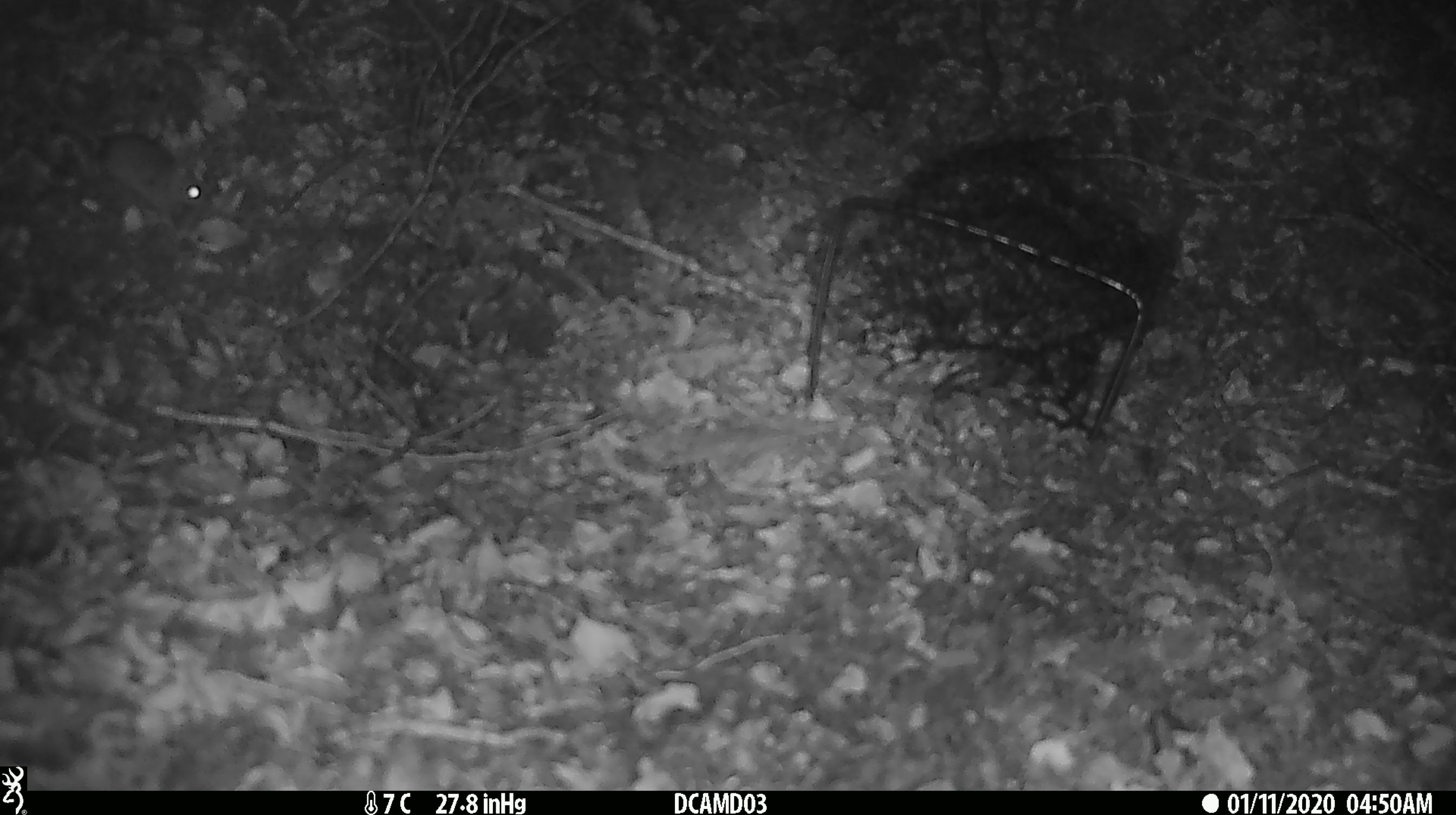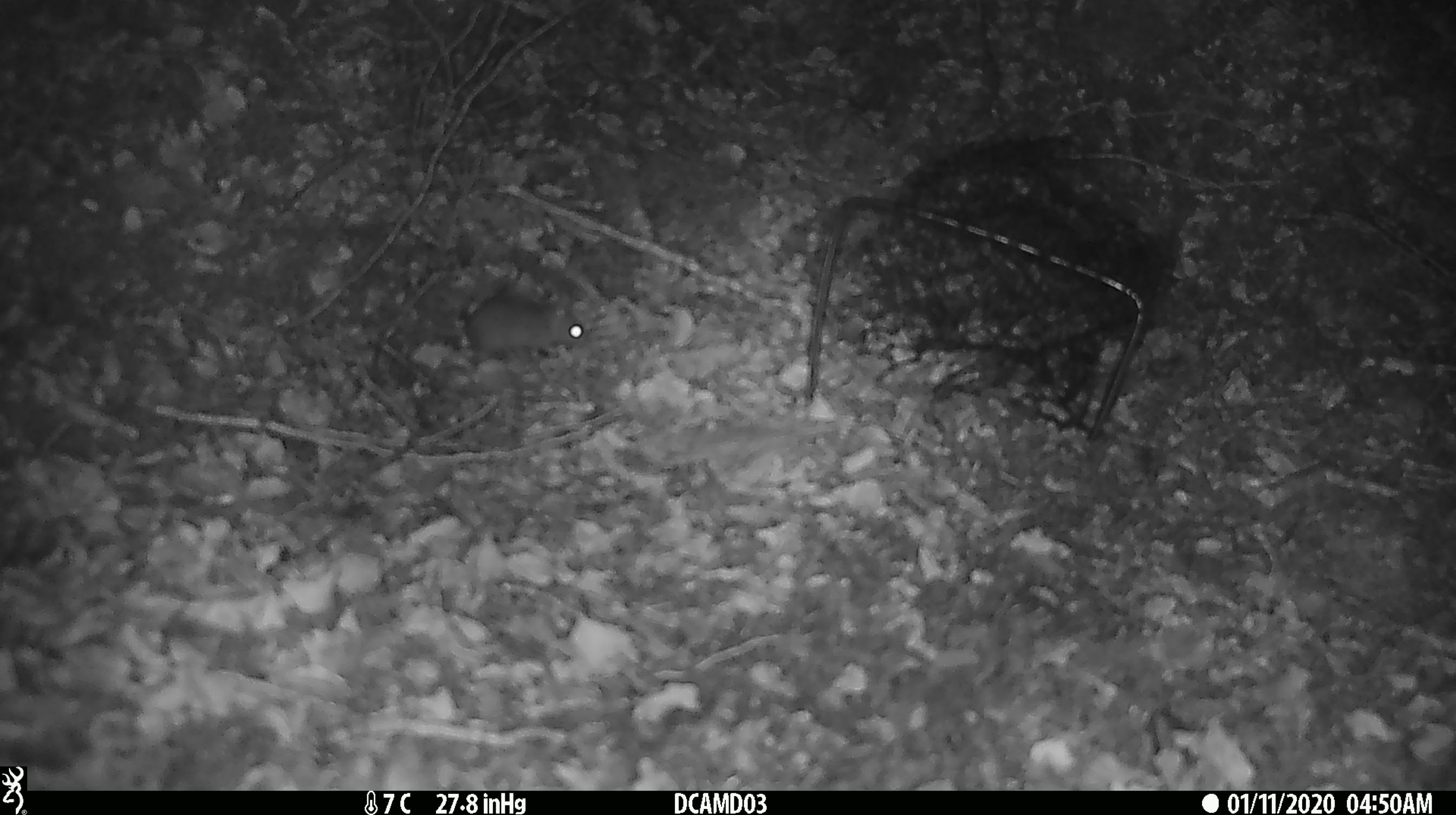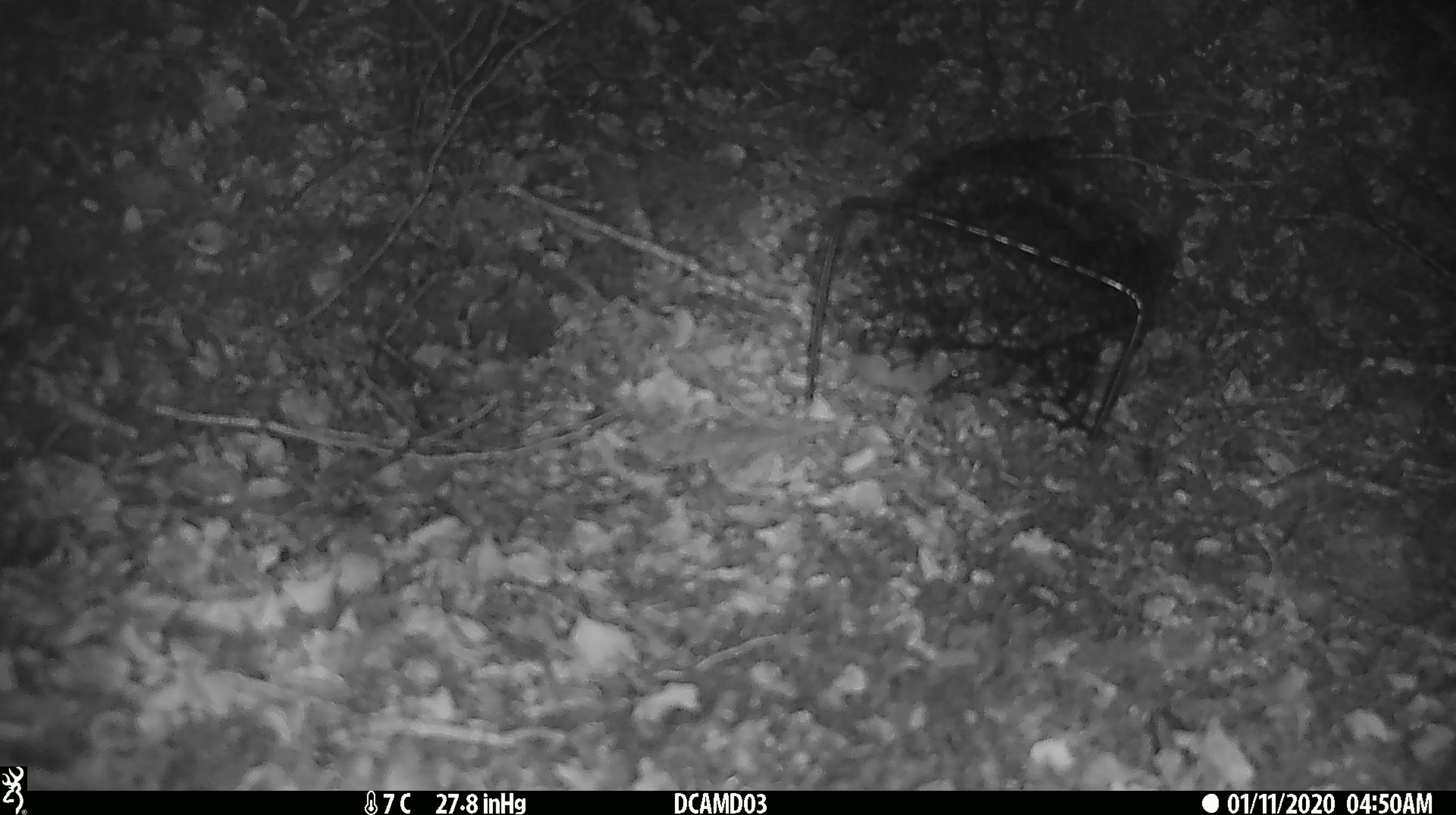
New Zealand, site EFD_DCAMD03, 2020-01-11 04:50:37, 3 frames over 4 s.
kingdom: Animalia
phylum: Chordata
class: Mammalia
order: Rodentia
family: Muridae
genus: Mus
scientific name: Mus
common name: mouse